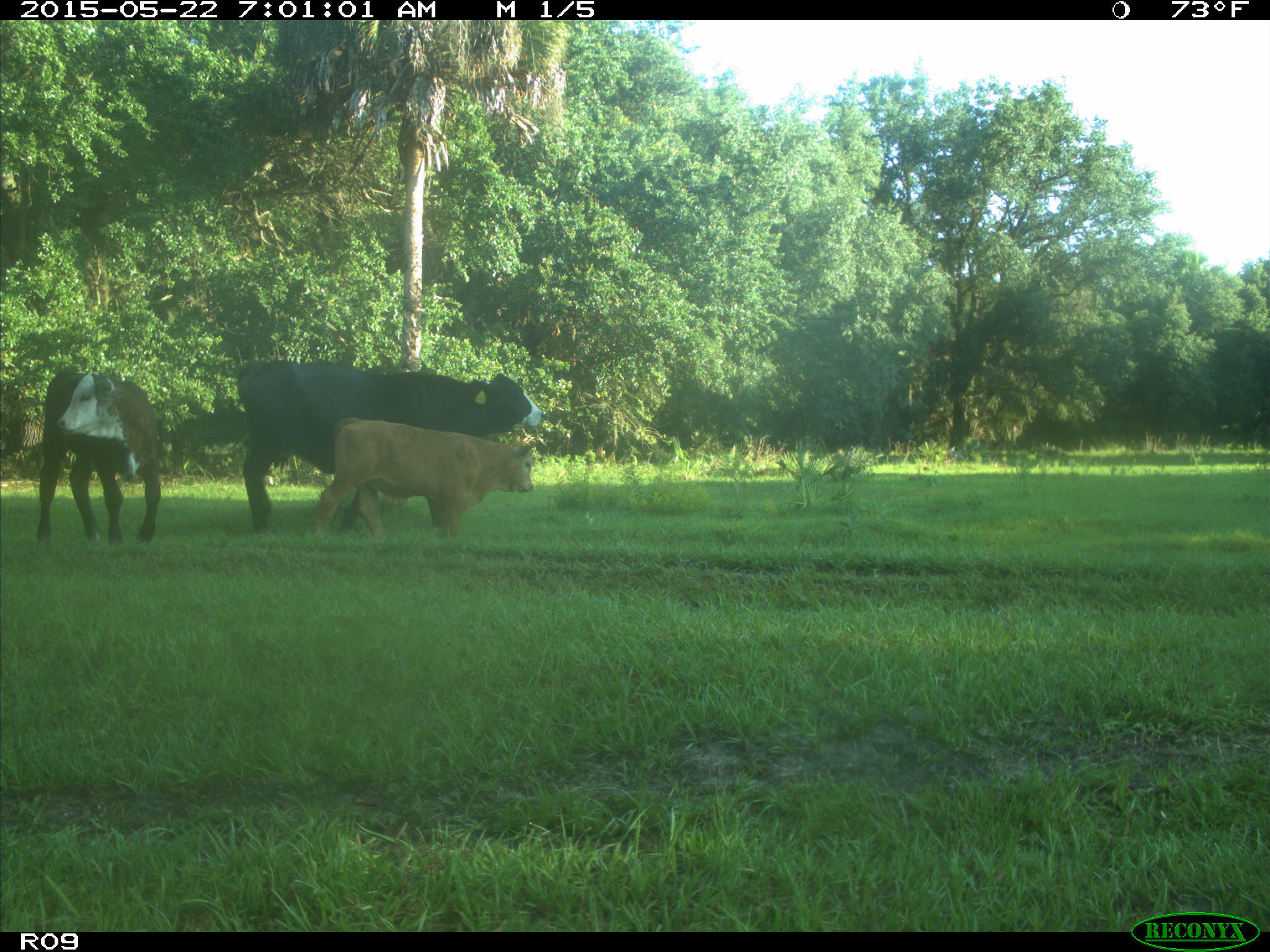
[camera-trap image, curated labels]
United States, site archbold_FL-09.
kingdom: Animalia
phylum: Chordata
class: Mammalia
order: Artiodactyla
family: Bovidae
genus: Bos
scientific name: Bos taurus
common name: domestic cow